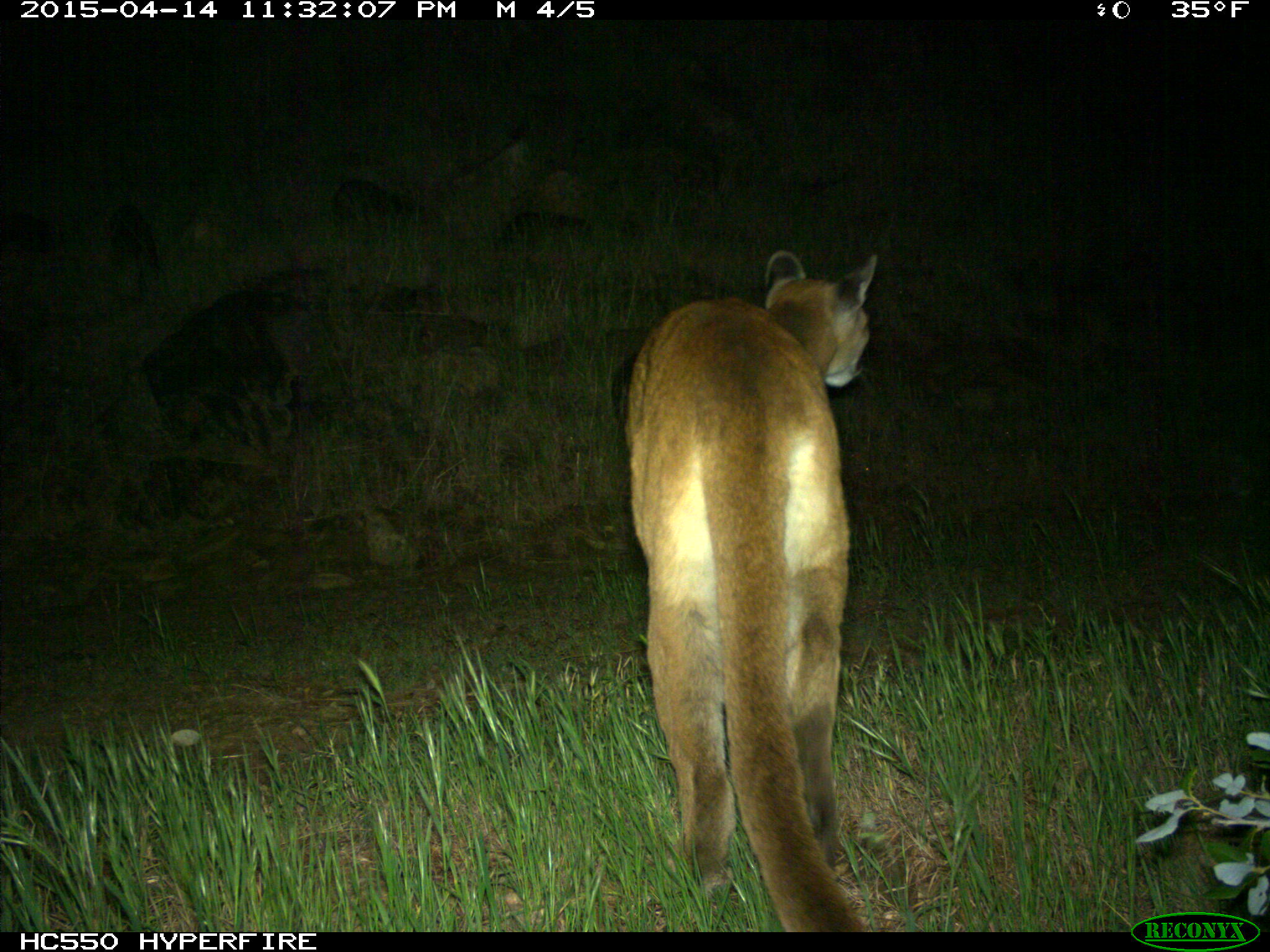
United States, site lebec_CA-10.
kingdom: Animalia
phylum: Chordata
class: Mammalia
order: Carnivora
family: Felidae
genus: Puma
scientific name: Puma concolor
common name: mountain lion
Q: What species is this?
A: Puma concolor (mountain lion).